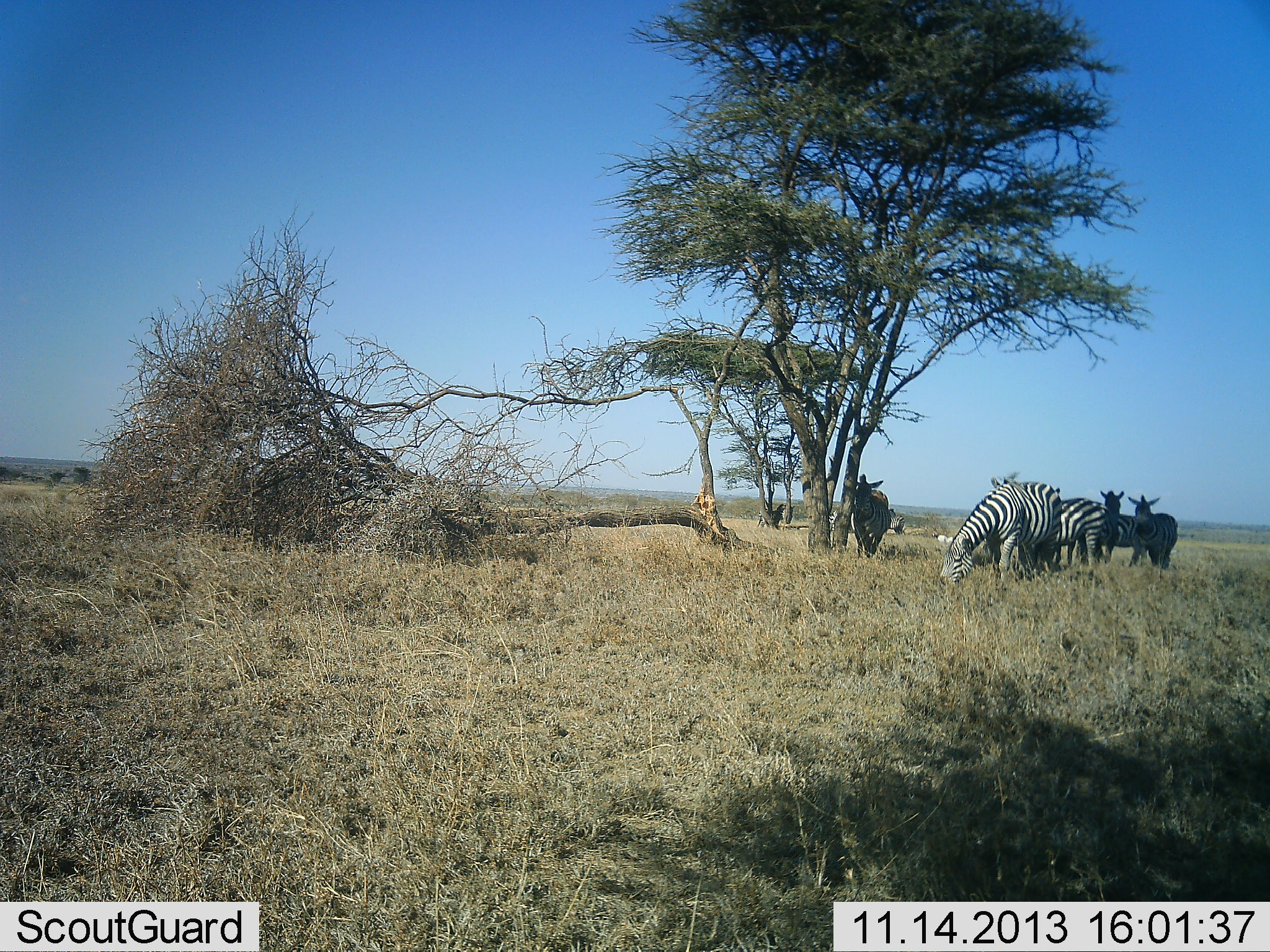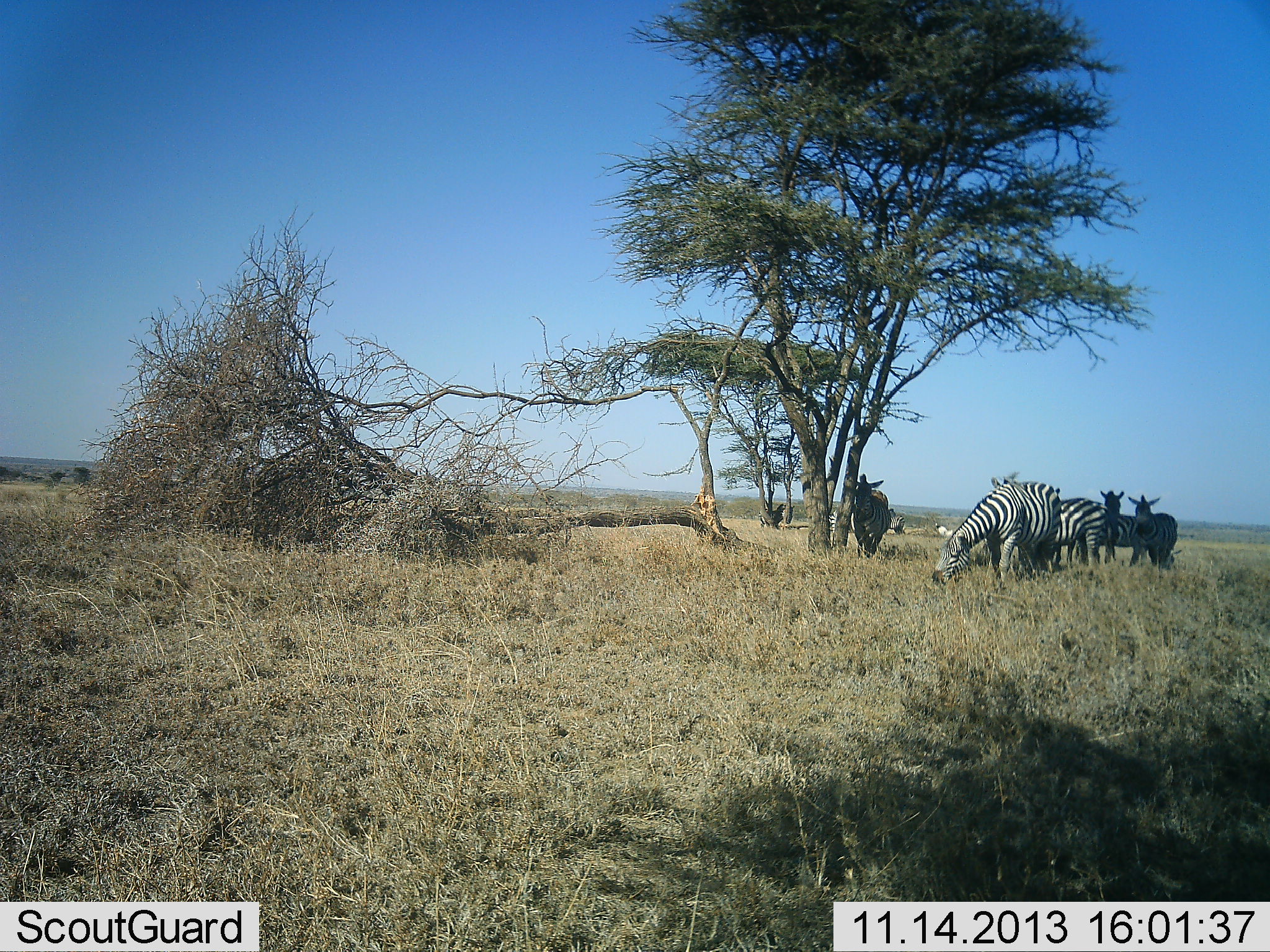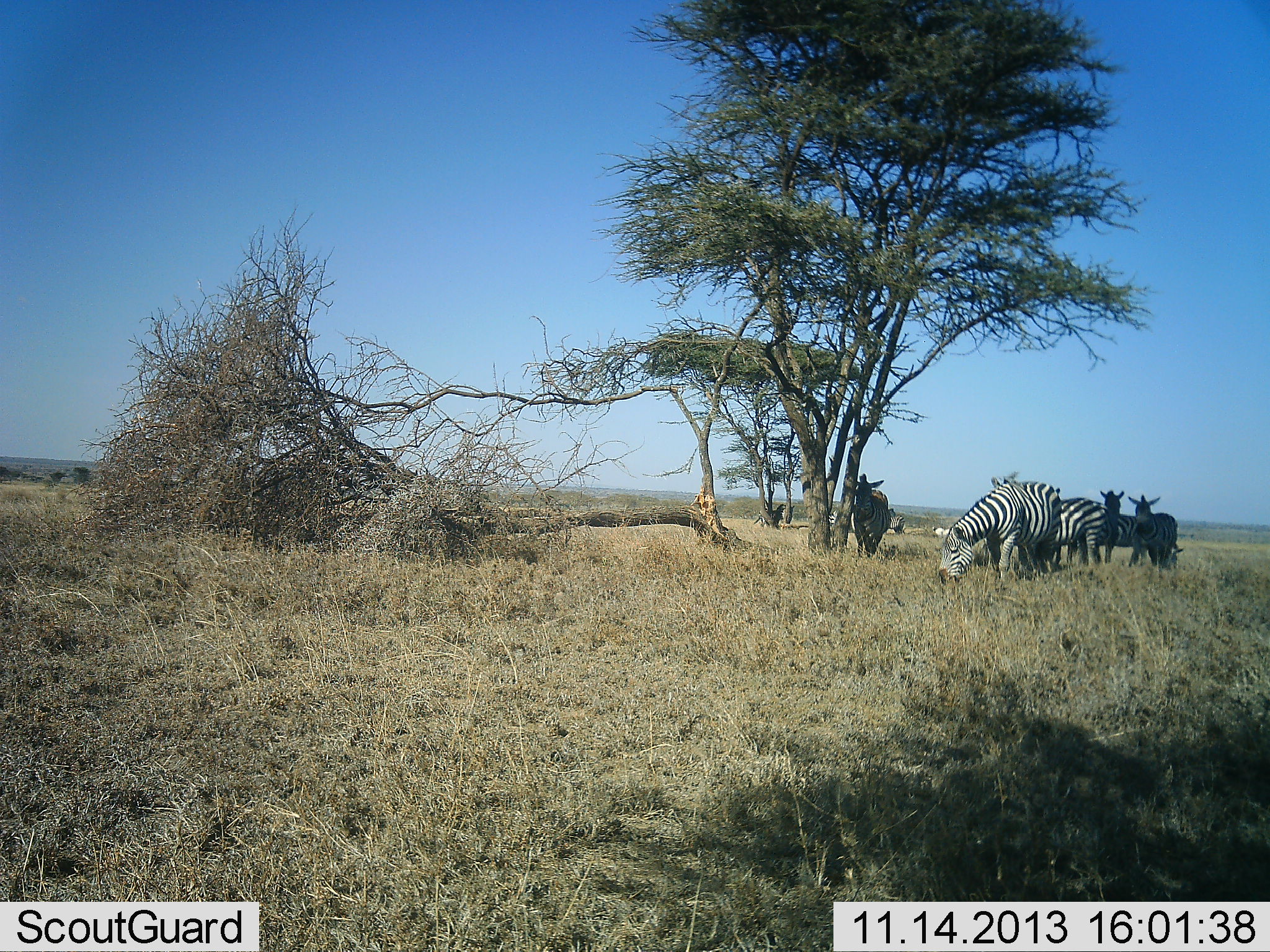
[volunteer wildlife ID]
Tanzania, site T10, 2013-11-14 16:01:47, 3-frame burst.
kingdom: Animalia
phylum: Chordata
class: Mammalia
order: Perissodactyla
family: Equidae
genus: Equus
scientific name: Equus quagga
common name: plains zebra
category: zebra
Zebra (plains zebra) (Equus quagga), count 5. Behavior (volunteer vote fractions): standing 74%, resting 8%, moving 8%, interacting 8%. Young present (vote fraction): 3%. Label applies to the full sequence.